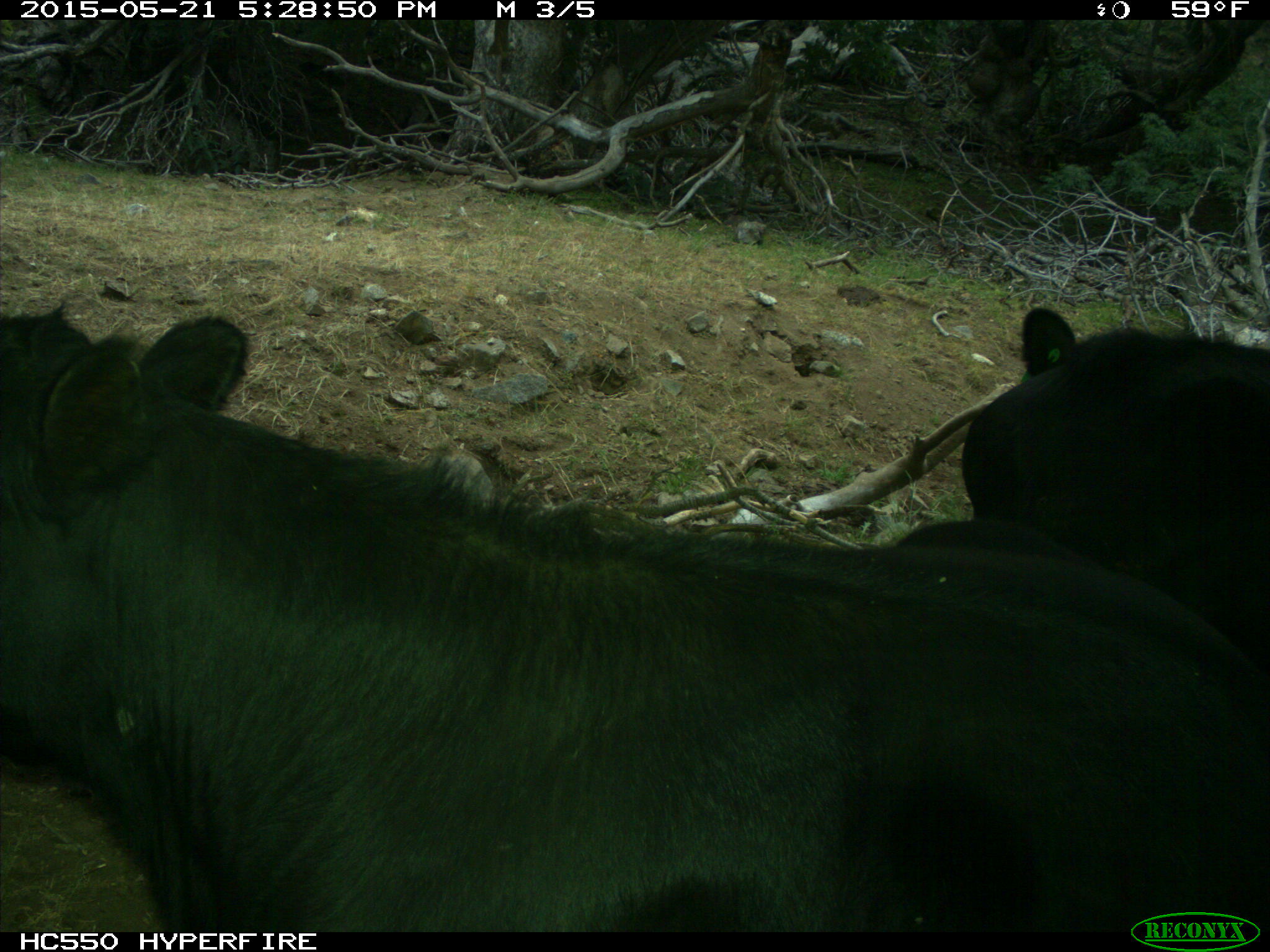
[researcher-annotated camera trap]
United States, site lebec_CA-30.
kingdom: Animalia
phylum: Chordata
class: Mammalia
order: Artiodactyla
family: Bovidae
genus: Bos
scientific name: Bos taurus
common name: domestic cow